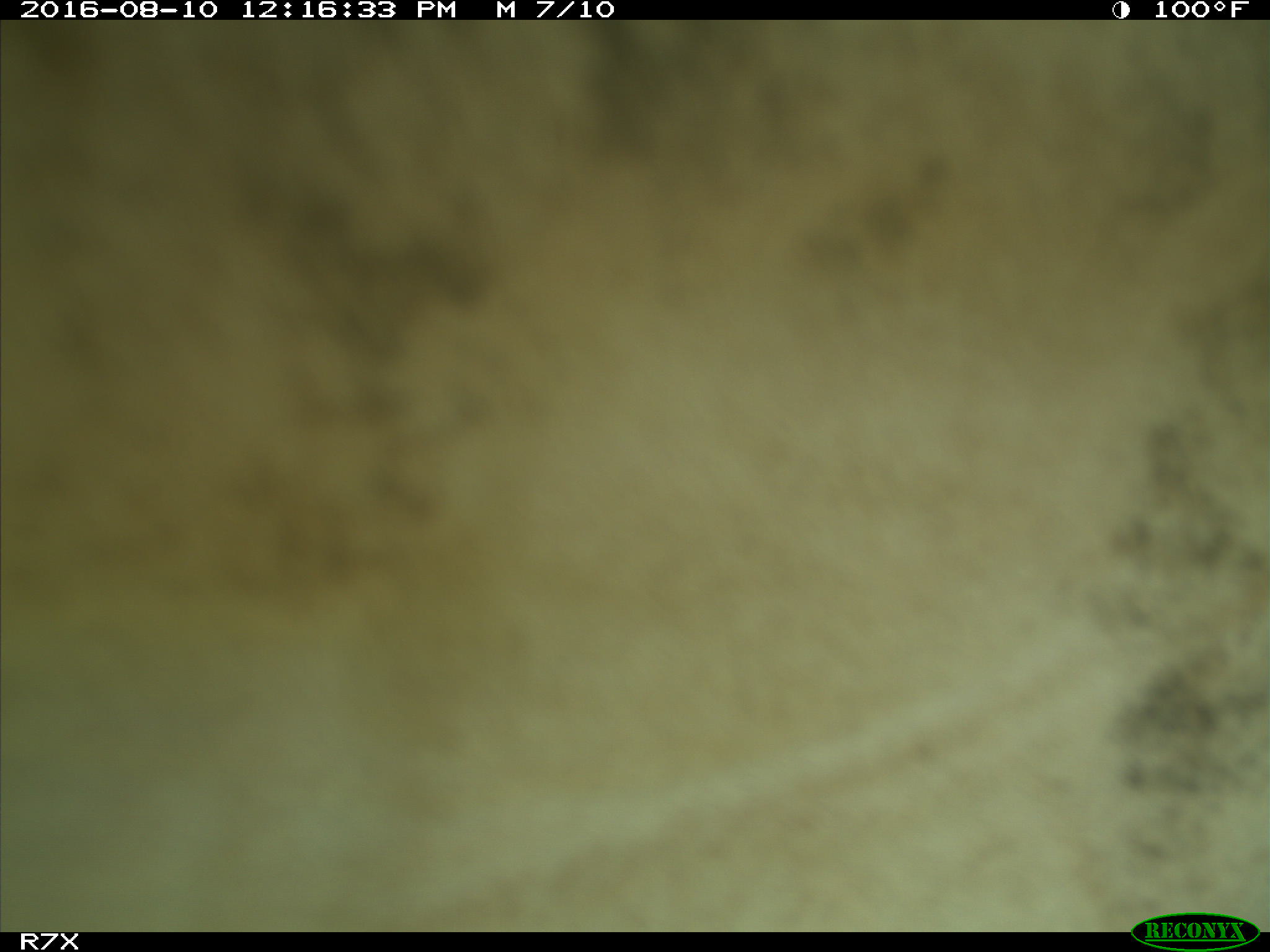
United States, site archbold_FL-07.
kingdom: Animalia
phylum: Chordata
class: Mammalia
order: Artiodactyla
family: Bovidae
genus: Bos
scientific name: Bos taurus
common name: domestic cow